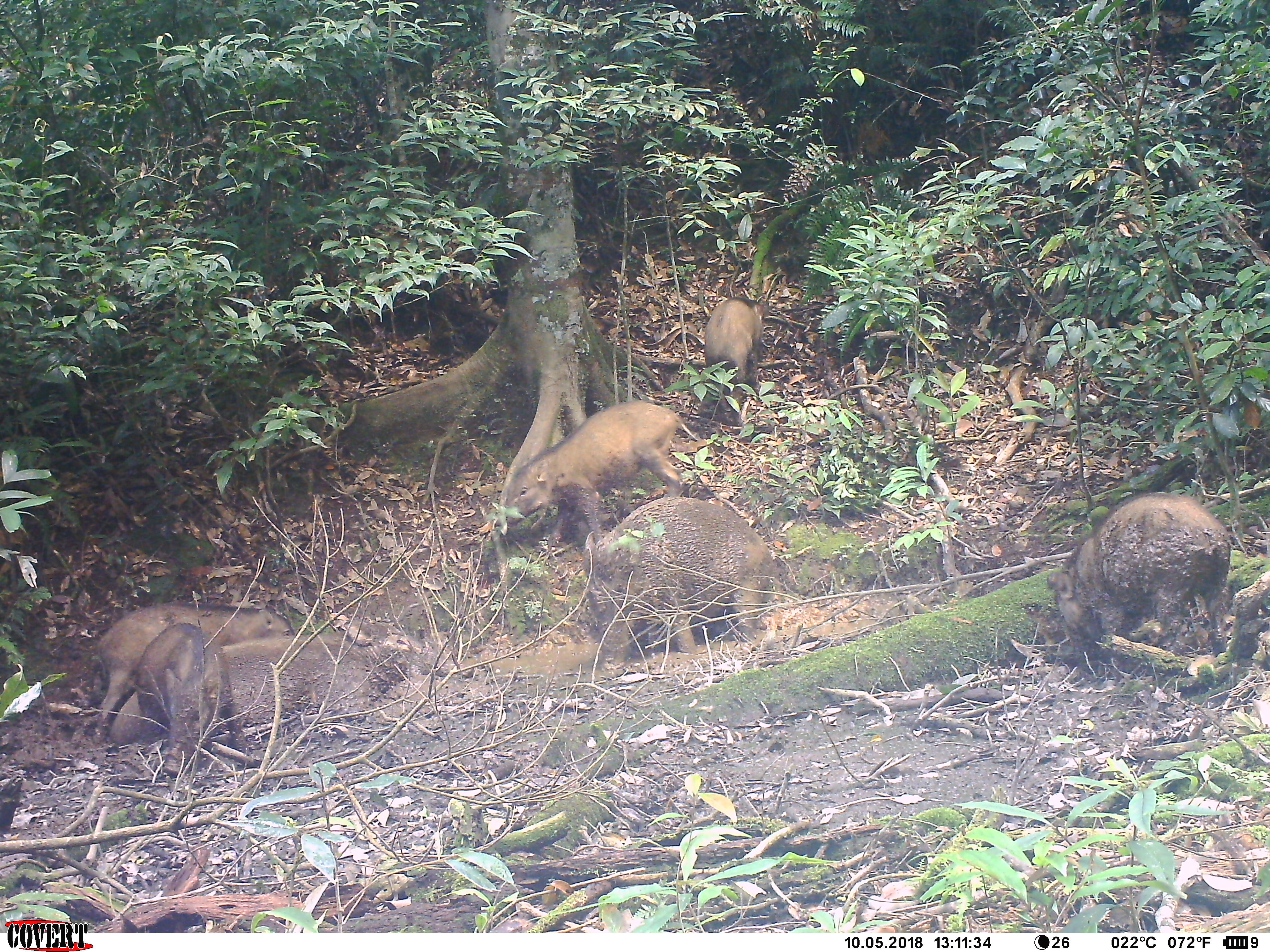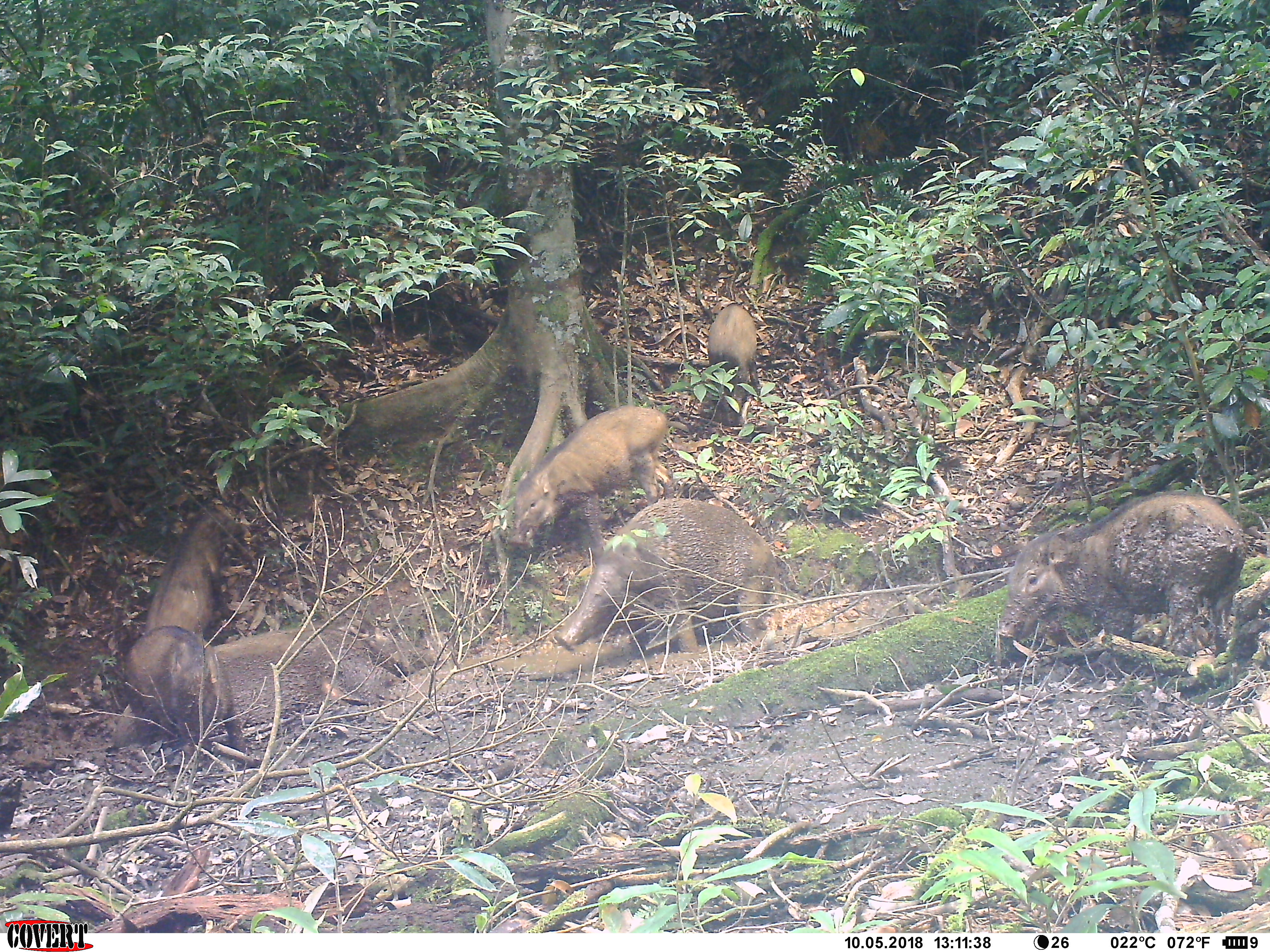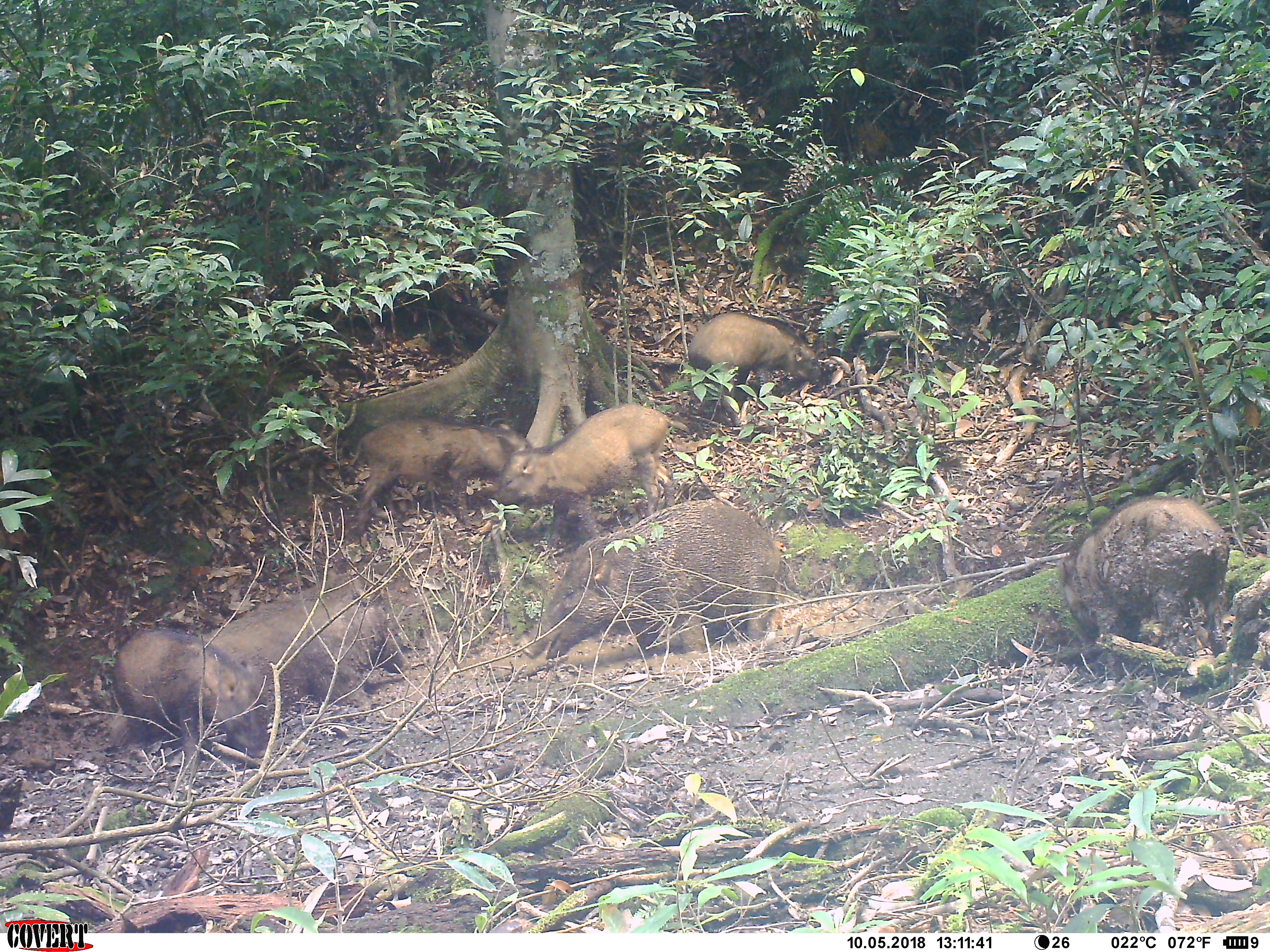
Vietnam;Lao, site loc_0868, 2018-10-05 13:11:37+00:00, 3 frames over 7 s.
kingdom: Animalia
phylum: Chordata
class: Mammalia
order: Artiodactyla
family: Suidae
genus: Sus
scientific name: Sus scrofa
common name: eurasian wild pig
Eurasian wild pig (Sus scrofa). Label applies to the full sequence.